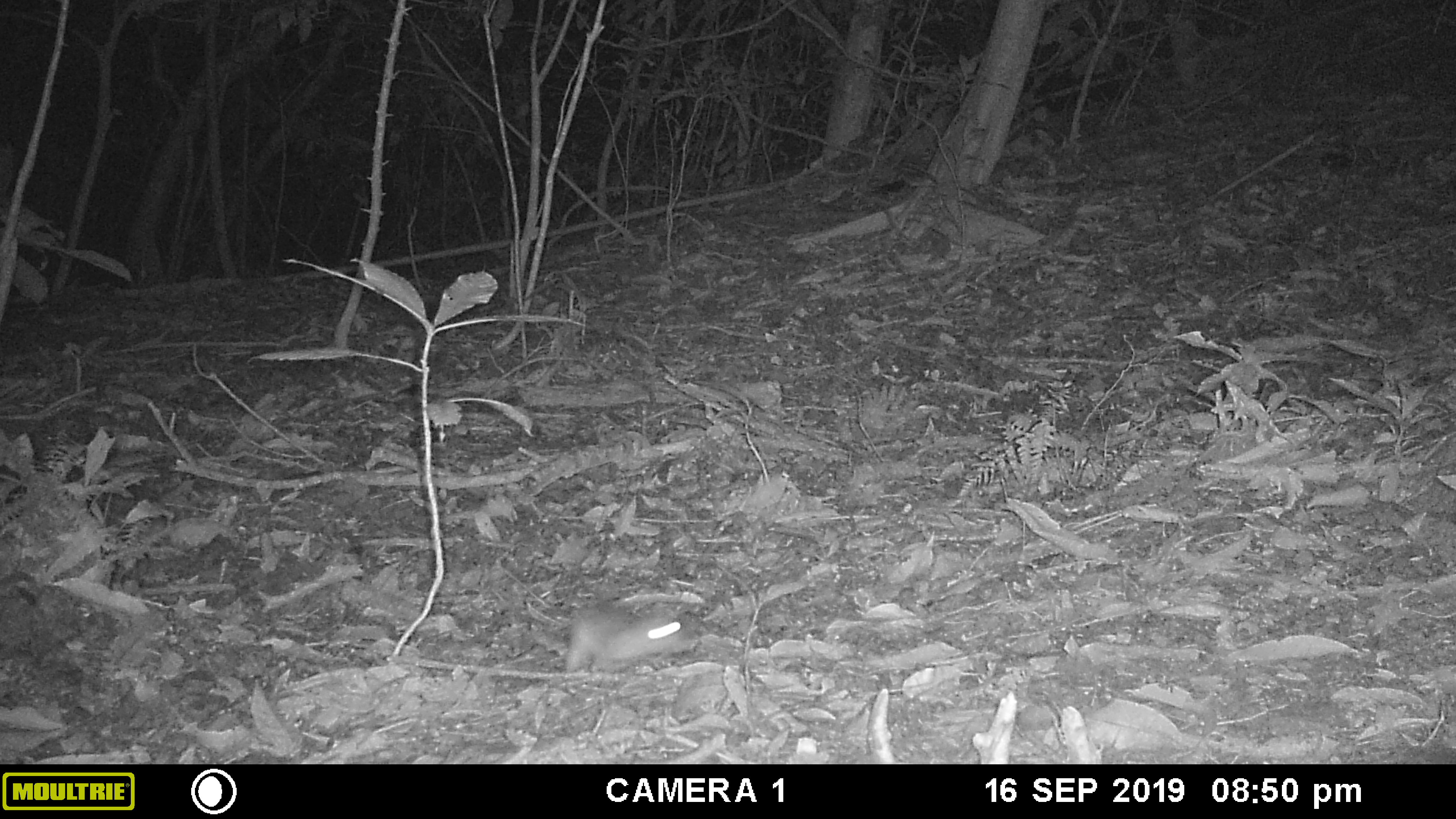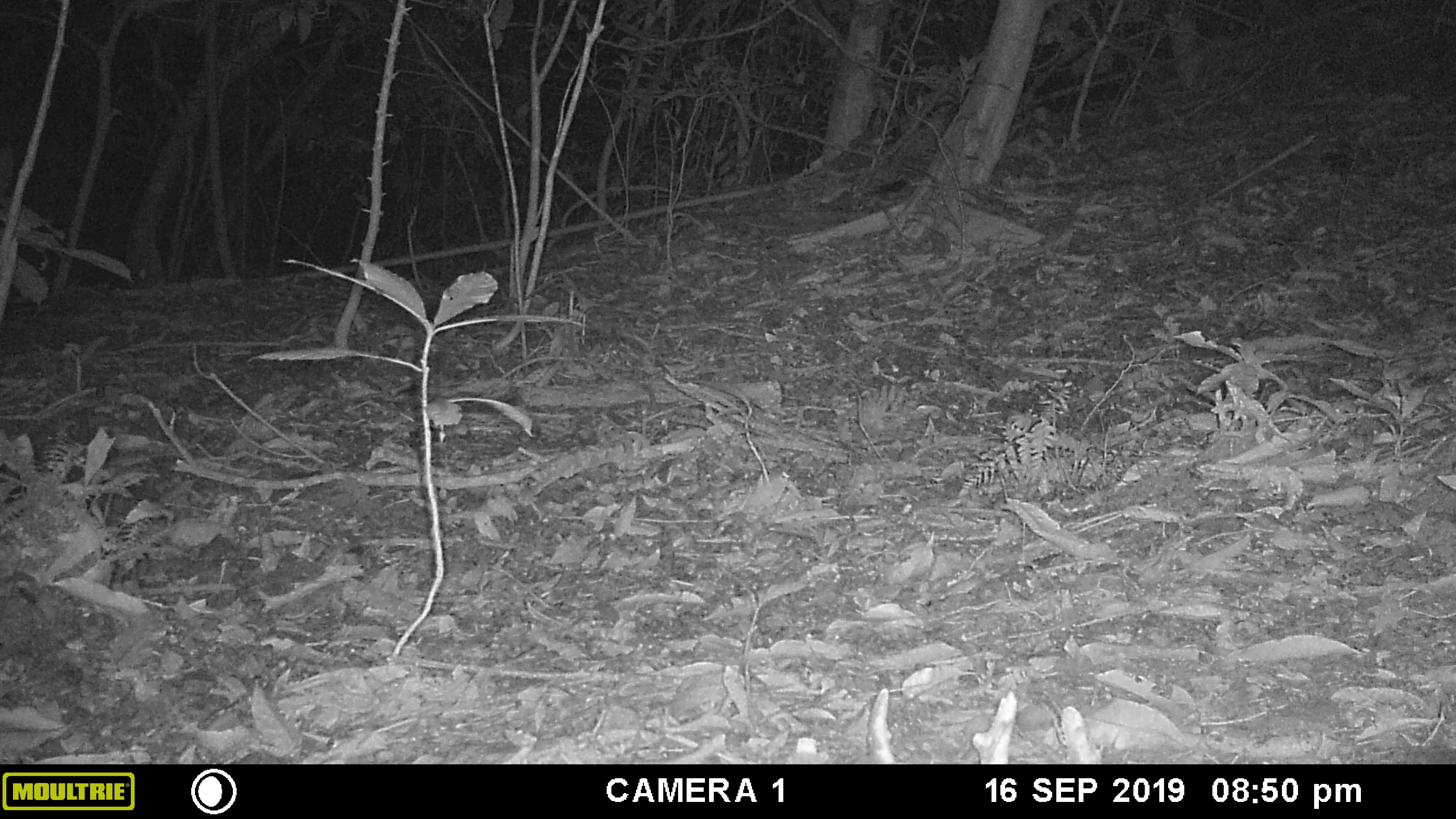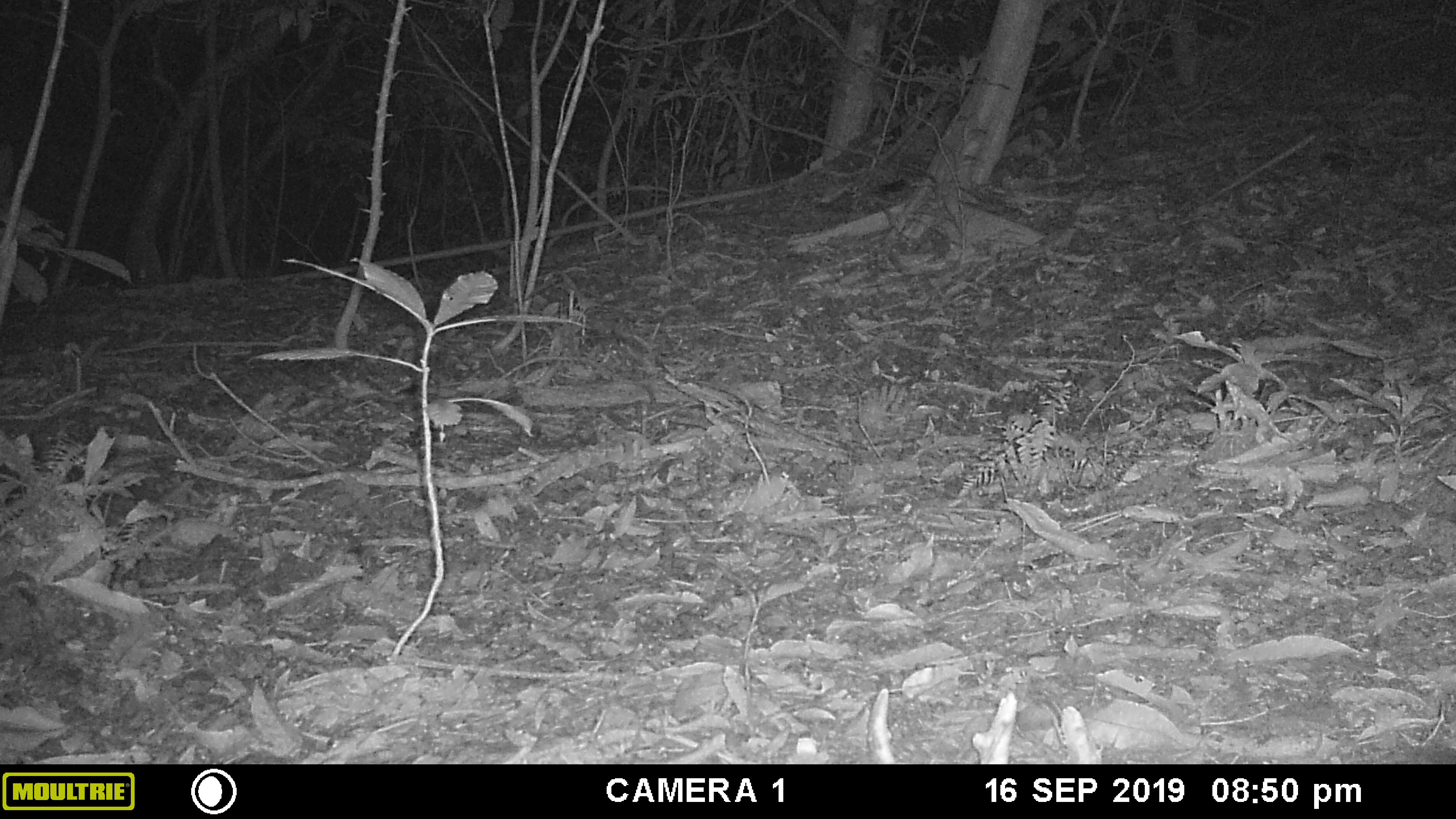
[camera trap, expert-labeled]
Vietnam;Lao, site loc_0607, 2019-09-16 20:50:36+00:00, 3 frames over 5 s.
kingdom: Animalia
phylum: Chordata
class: Mammalia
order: Rodentia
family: Muridae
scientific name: Muridae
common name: old-world mice and rats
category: unidentified murid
Unidentified murid (old-world mice and rats) (Muridae). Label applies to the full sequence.